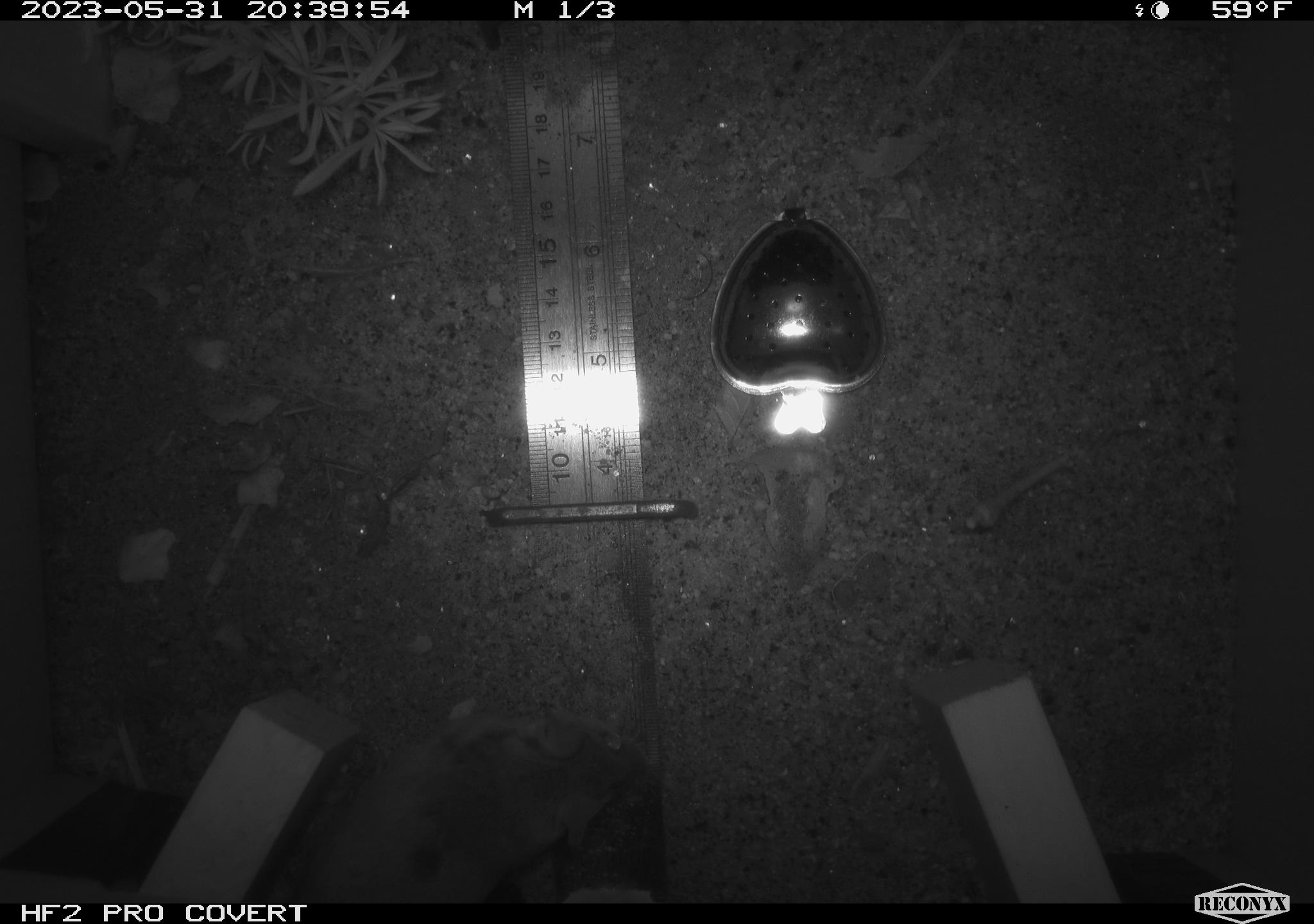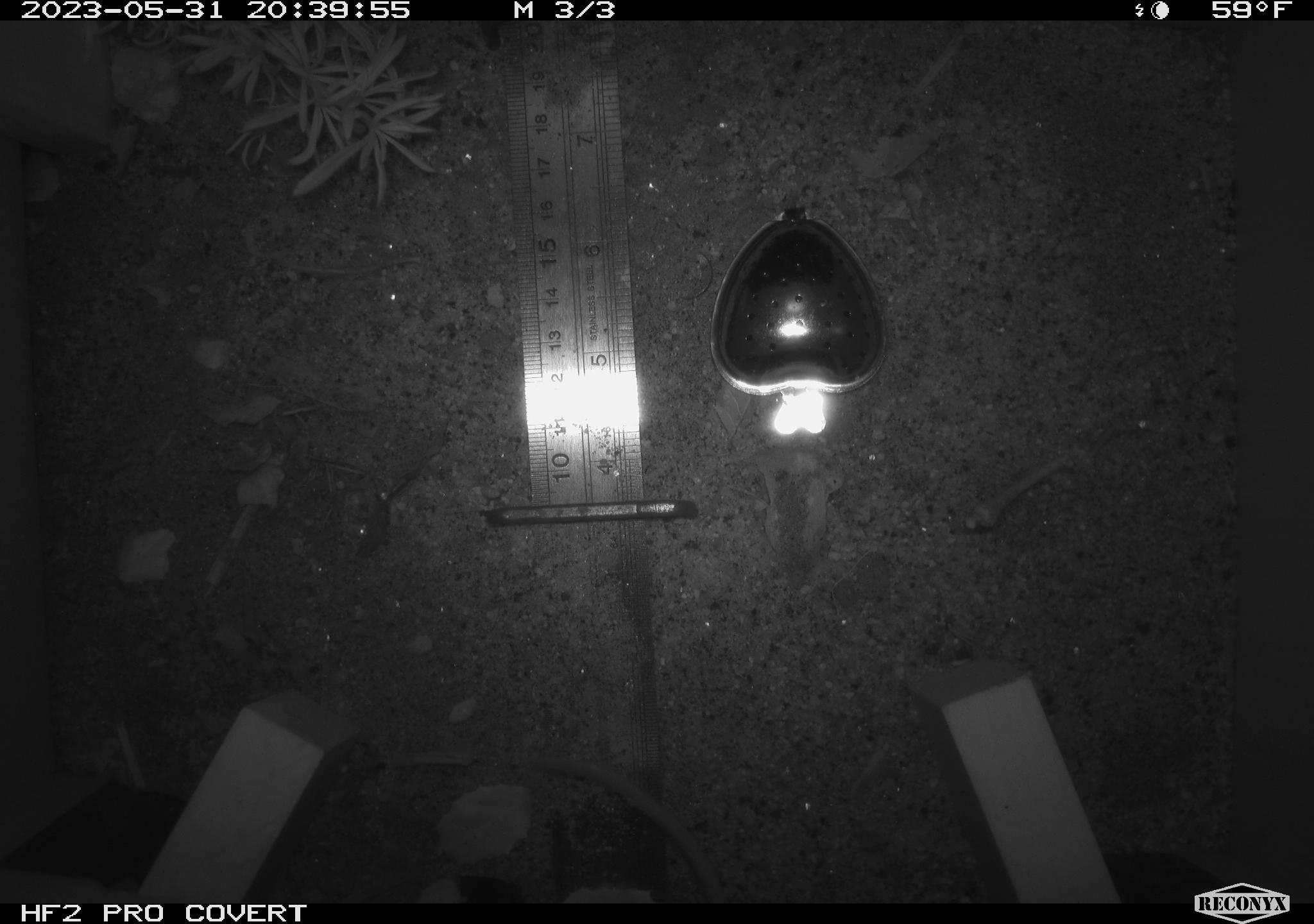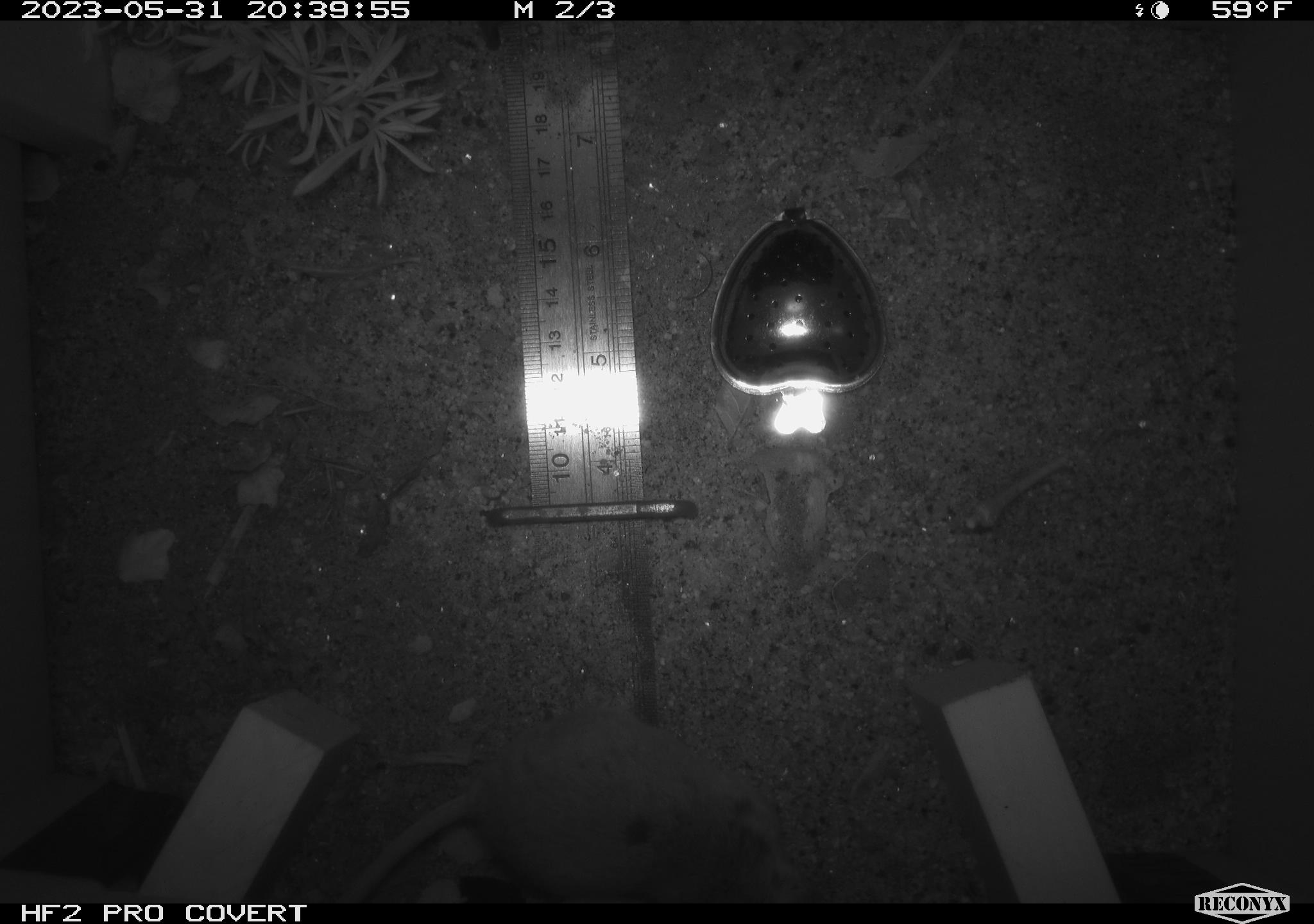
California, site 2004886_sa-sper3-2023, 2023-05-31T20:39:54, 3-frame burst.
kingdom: Animalia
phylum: Chordata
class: Mammalia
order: Rodentia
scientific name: Rodentia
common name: mouse species